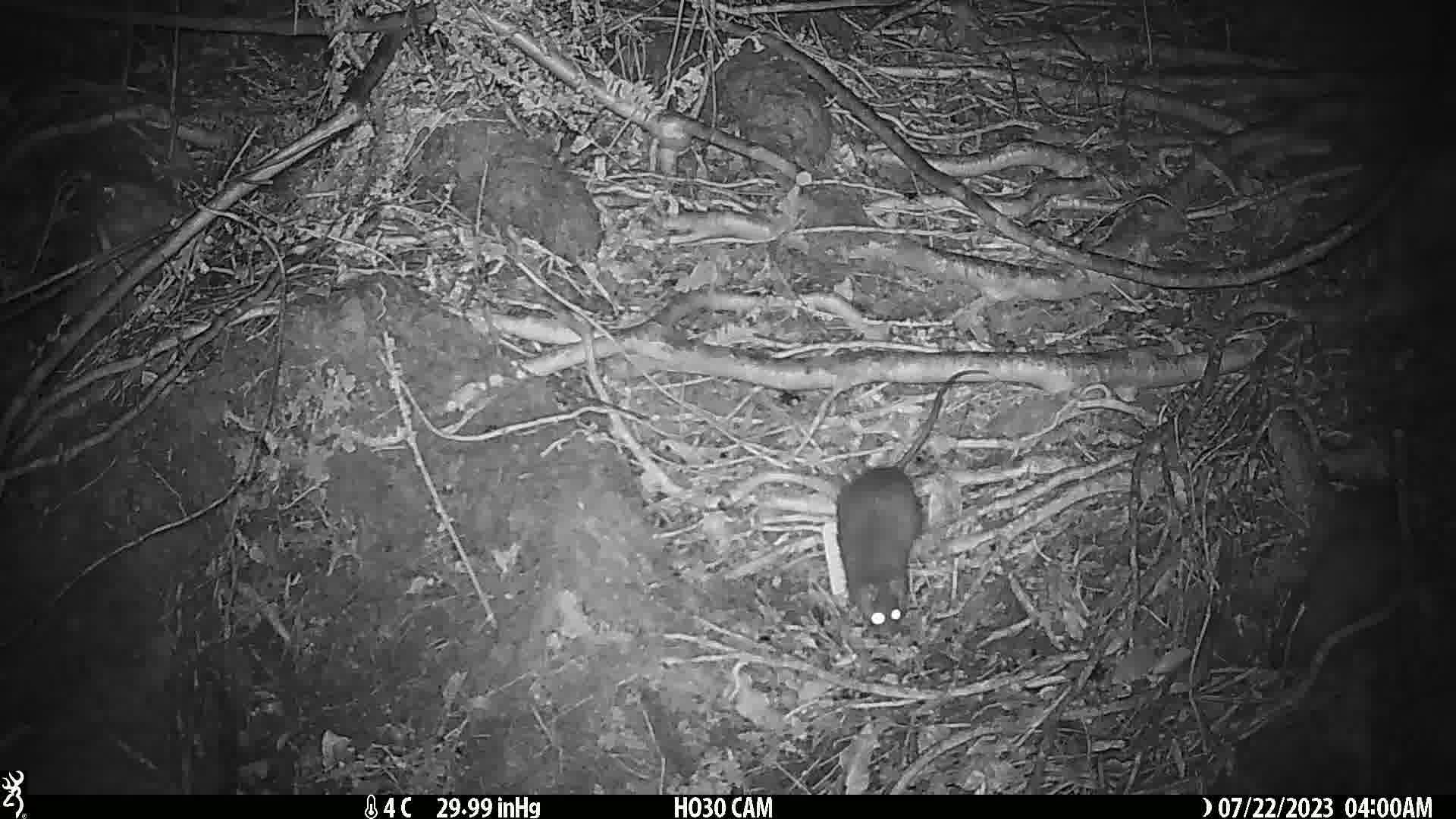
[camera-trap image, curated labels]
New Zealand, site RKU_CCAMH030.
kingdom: Animalia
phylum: Chordata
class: Mammalia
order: Rodentia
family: Muridae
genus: Rattus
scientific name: Rattus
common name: rat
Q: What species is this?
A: Rat (Rattus).